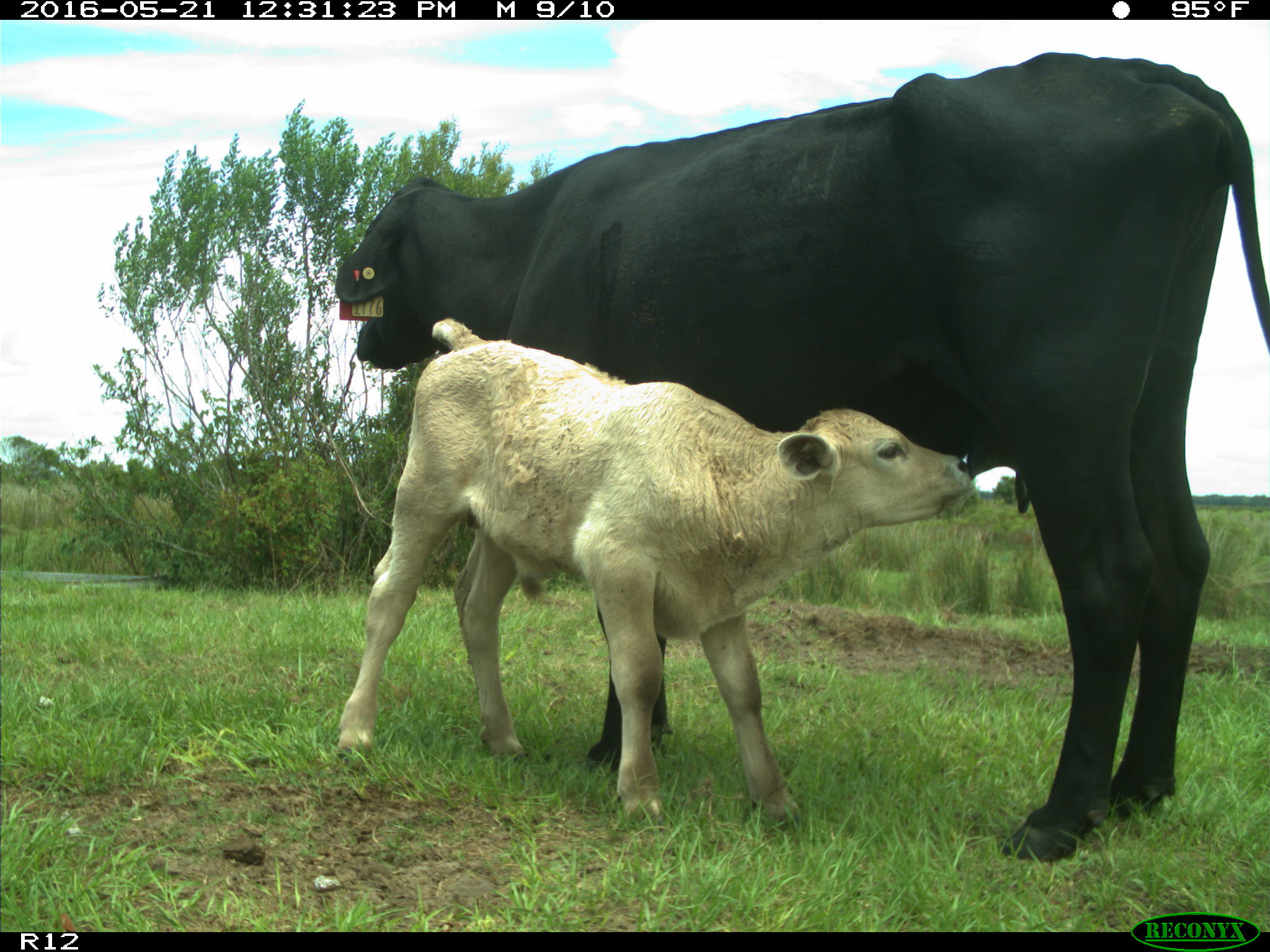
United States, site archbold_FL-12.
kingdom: Animalia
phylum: Chordata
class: Mammalia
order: Artiodactyla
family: Bovidae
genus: Bos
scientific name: Bos taurus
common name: domestic cow